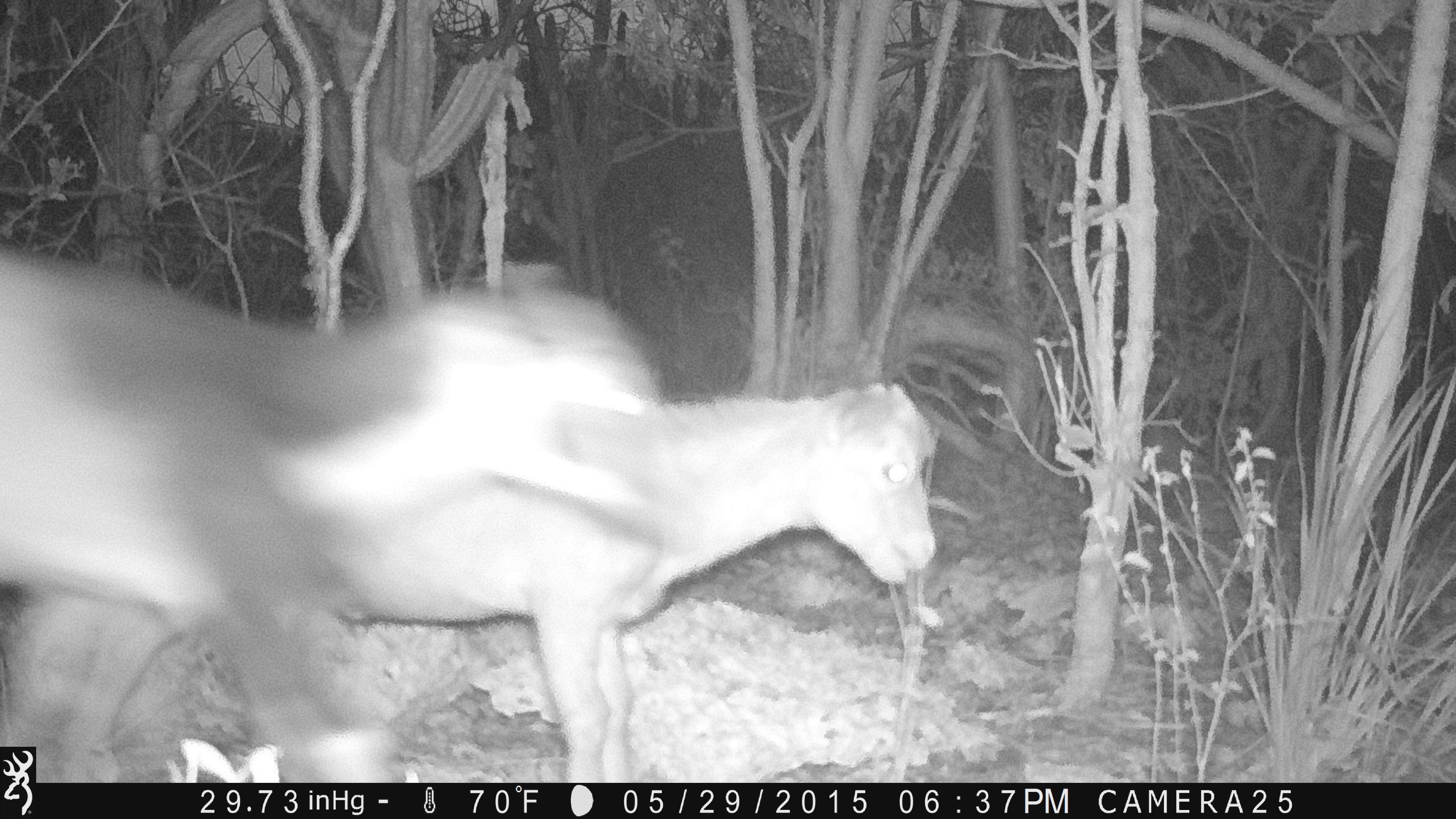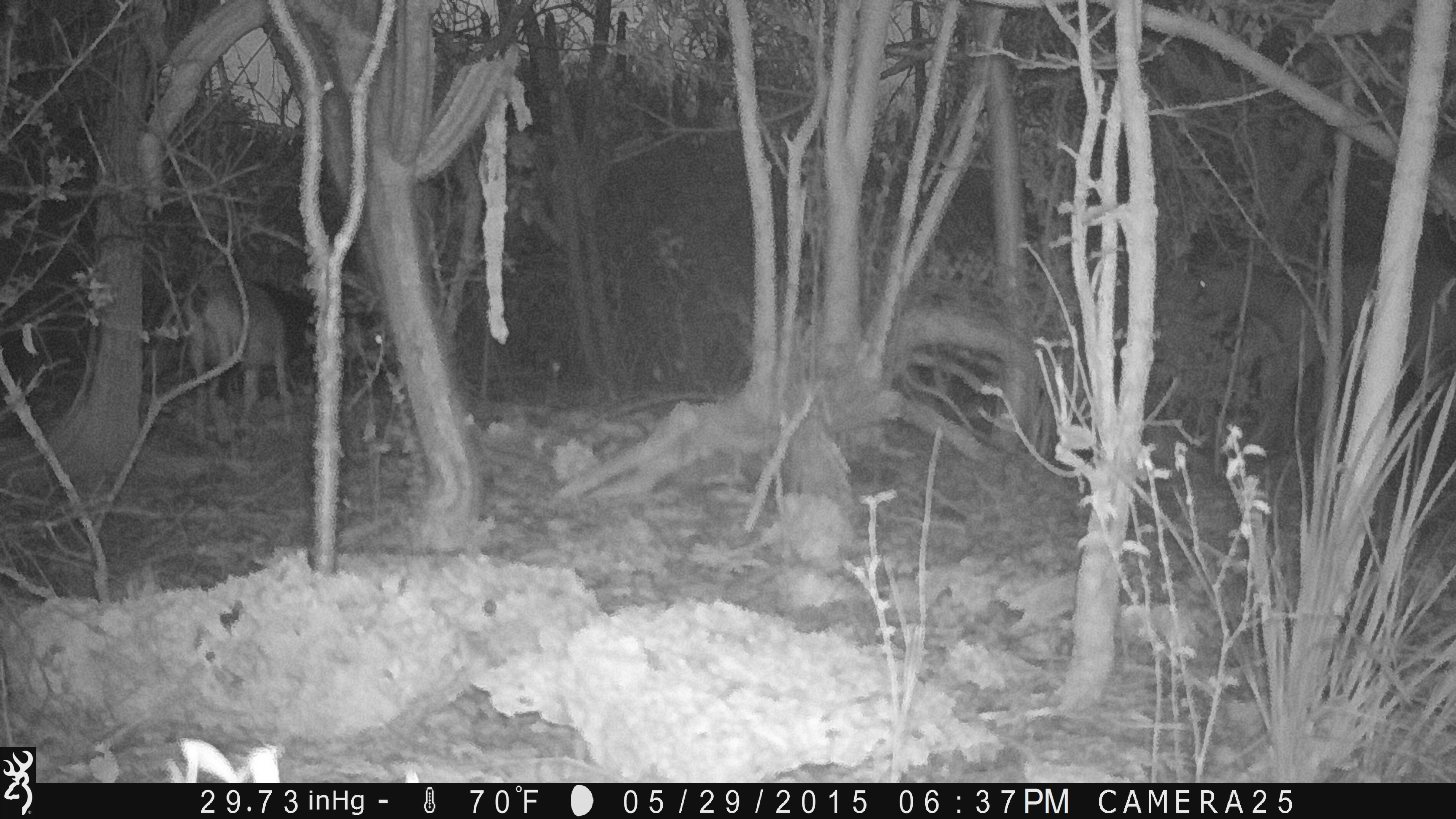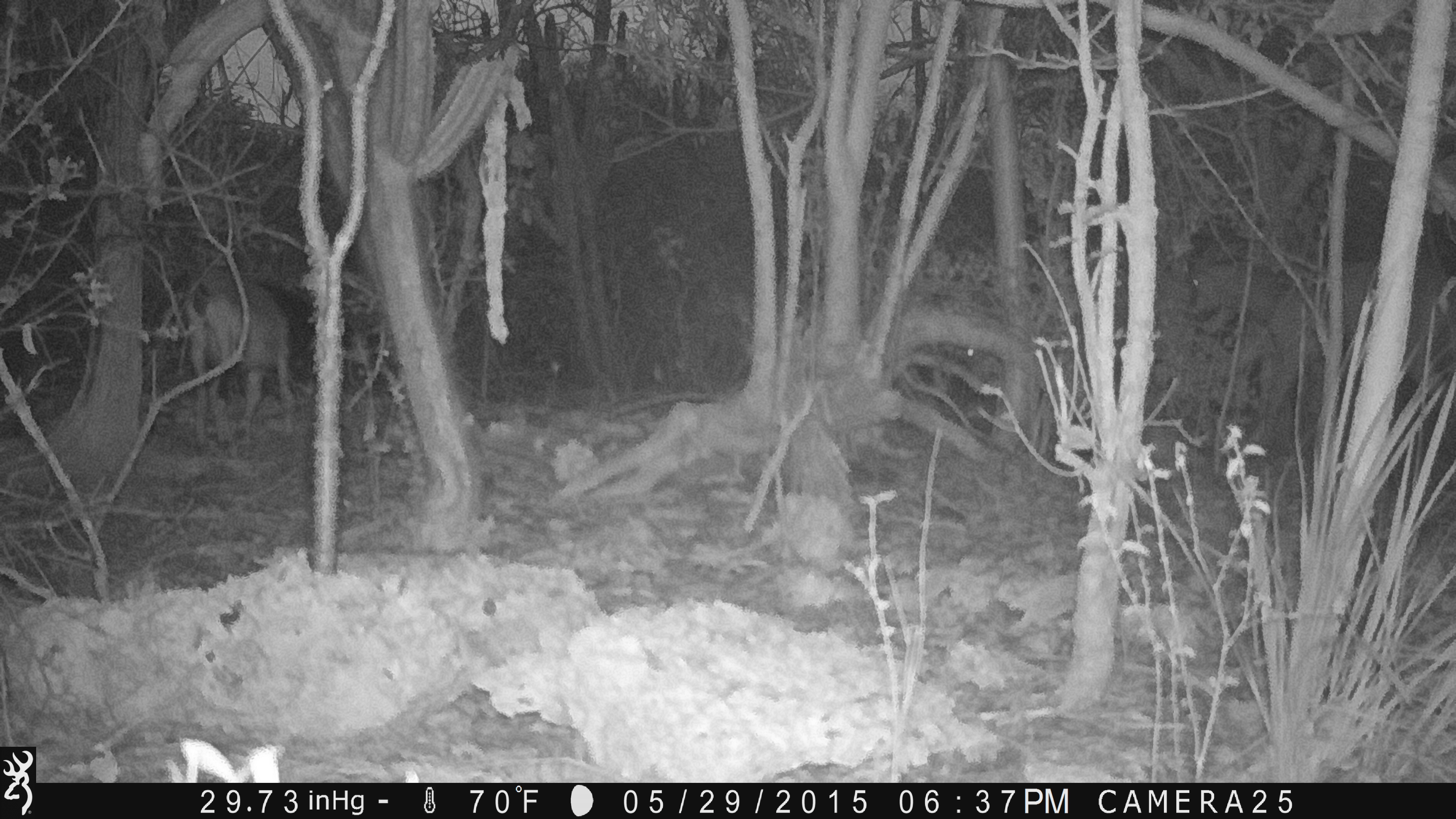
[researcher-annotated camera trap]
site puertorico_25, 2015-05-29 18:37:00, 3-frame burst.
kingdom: Animalia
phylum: Chordata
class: Mammalia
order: Artiodactyla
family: Bovidae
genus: Capra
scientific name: Capra hircus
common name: goat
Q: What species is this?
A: Goat (Capra hircus).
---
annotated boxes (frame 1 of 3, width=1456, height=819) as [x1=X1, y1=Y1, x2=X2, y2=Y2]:
goat: [x1=0, y1=247, x2=943, y2=783]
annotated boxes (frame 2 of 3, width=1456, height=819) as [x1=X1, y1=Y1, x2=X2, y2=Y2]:
goat: [x1=1190, y1=249, x2=1452, y2=465]; [x1=178, y1=275, x2=301, y2=422]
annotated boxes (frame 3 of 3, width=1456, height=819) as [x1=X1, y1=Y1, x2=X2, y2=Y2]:
goat: [x1=1182, y1=250, x2=1453, y2=488]; [x1=182, y1=269, x2=309, y2=444]